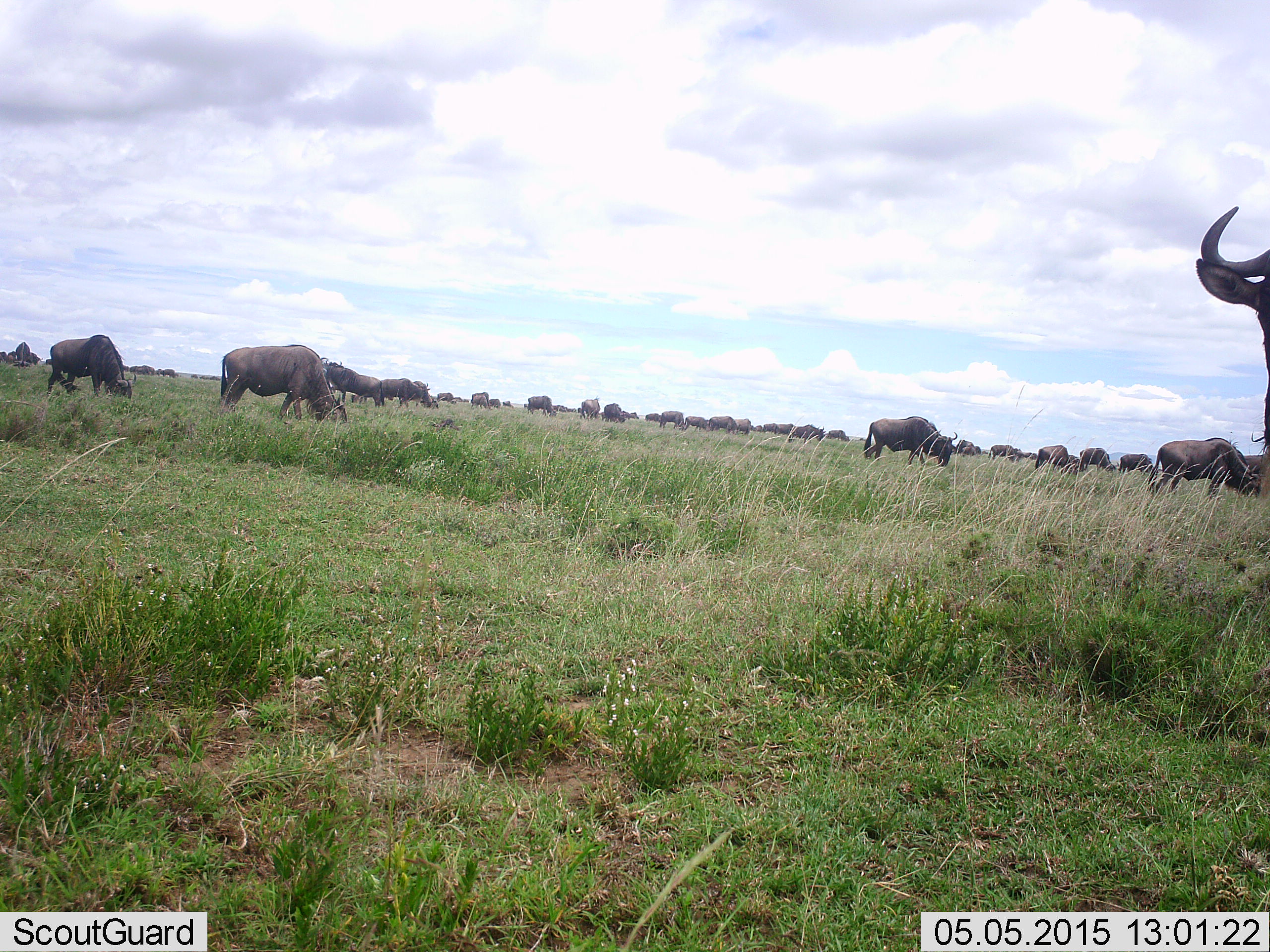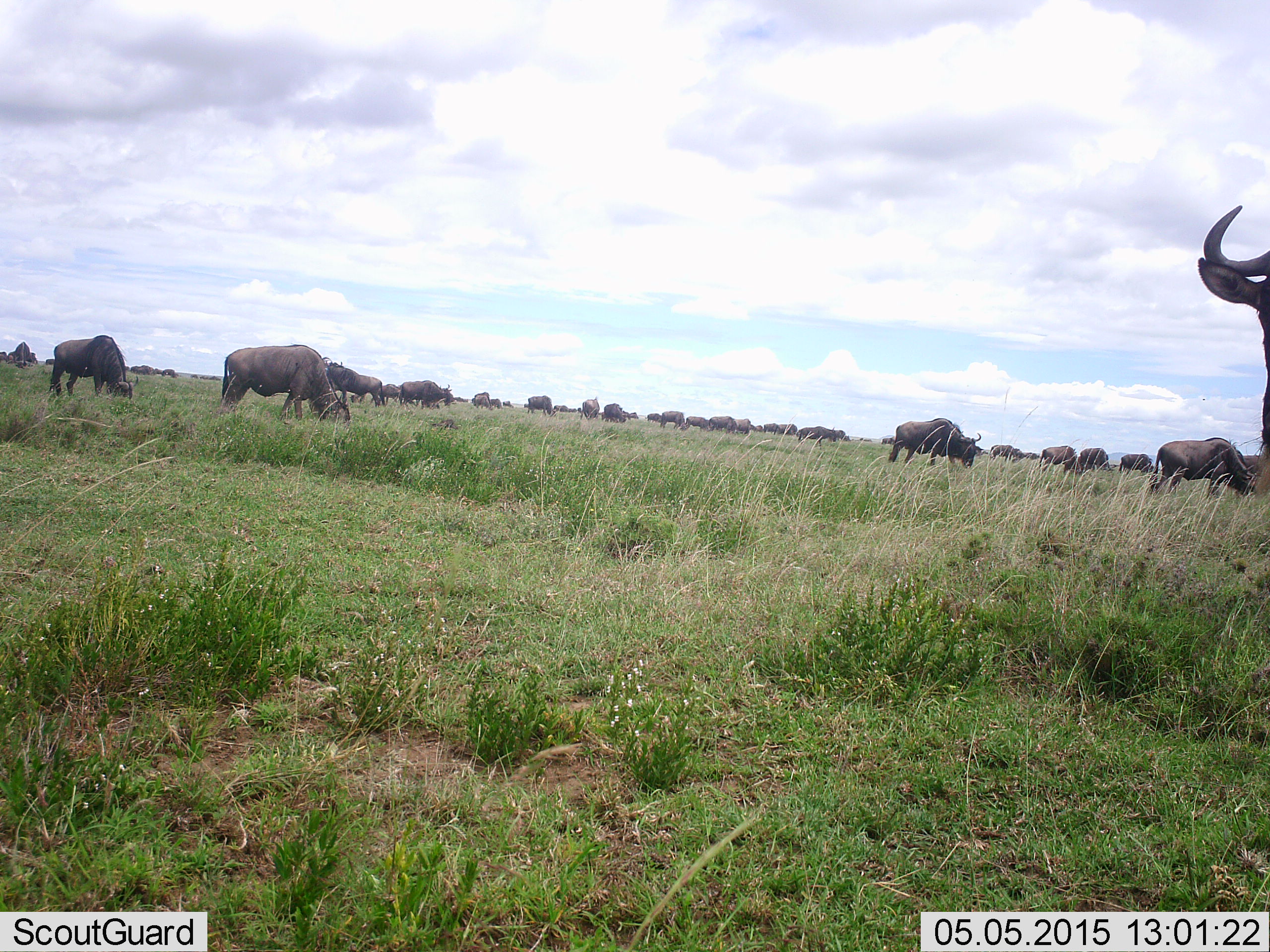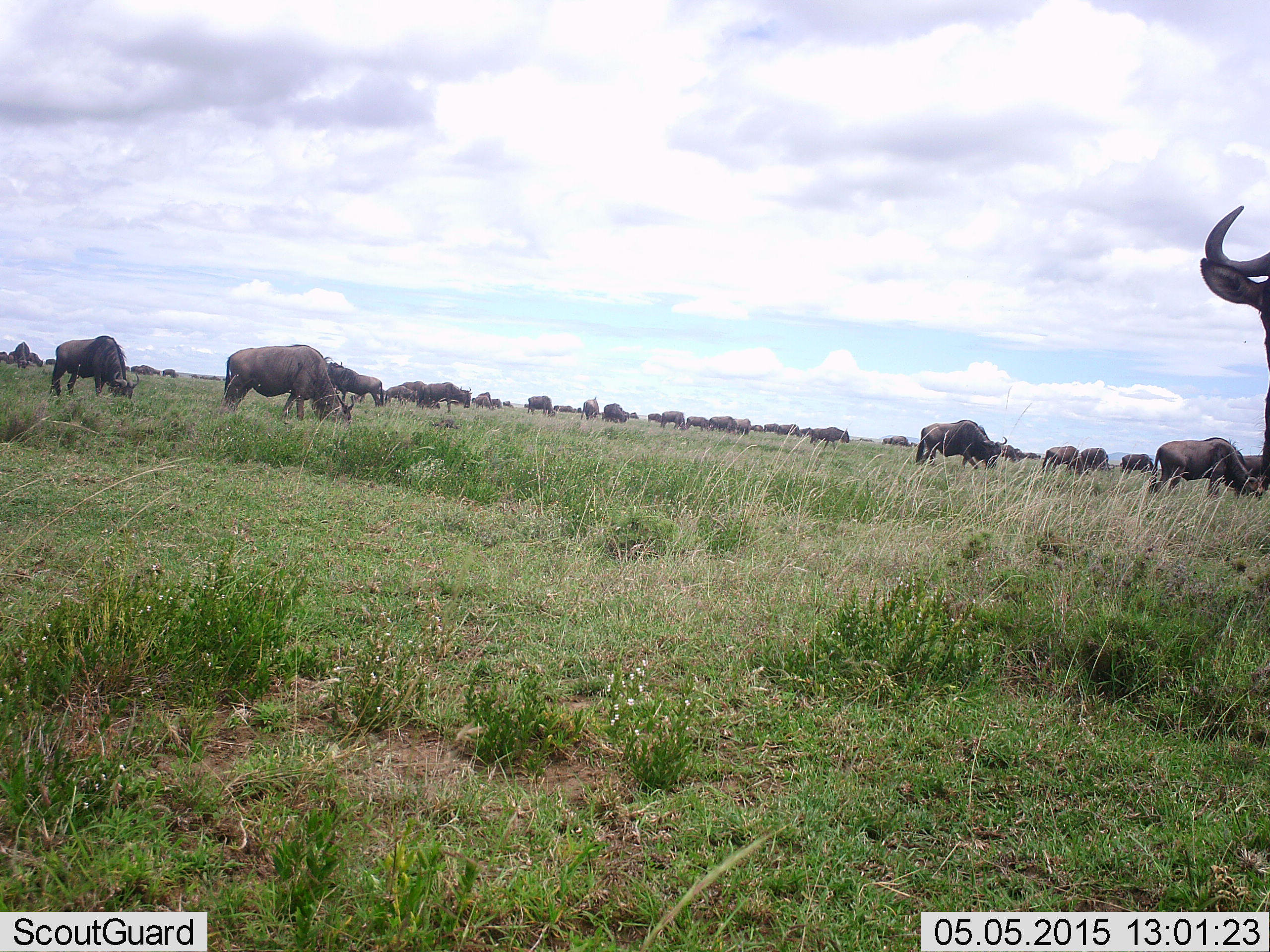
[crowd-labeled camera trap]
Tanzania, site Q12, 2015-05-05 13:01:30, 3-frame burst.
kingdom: Animalia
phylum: Chordata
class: Mammalia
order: Artiodactyla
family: Bovidae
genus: Connochaetes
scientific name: Connochaetes taurinus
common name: blue wildebeest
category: wildebeest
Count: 11-50.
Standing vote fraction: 60%.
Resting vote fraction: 0%.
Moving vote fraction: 30%.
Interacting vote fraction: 0%.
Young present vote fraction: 0%.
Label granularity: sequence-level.